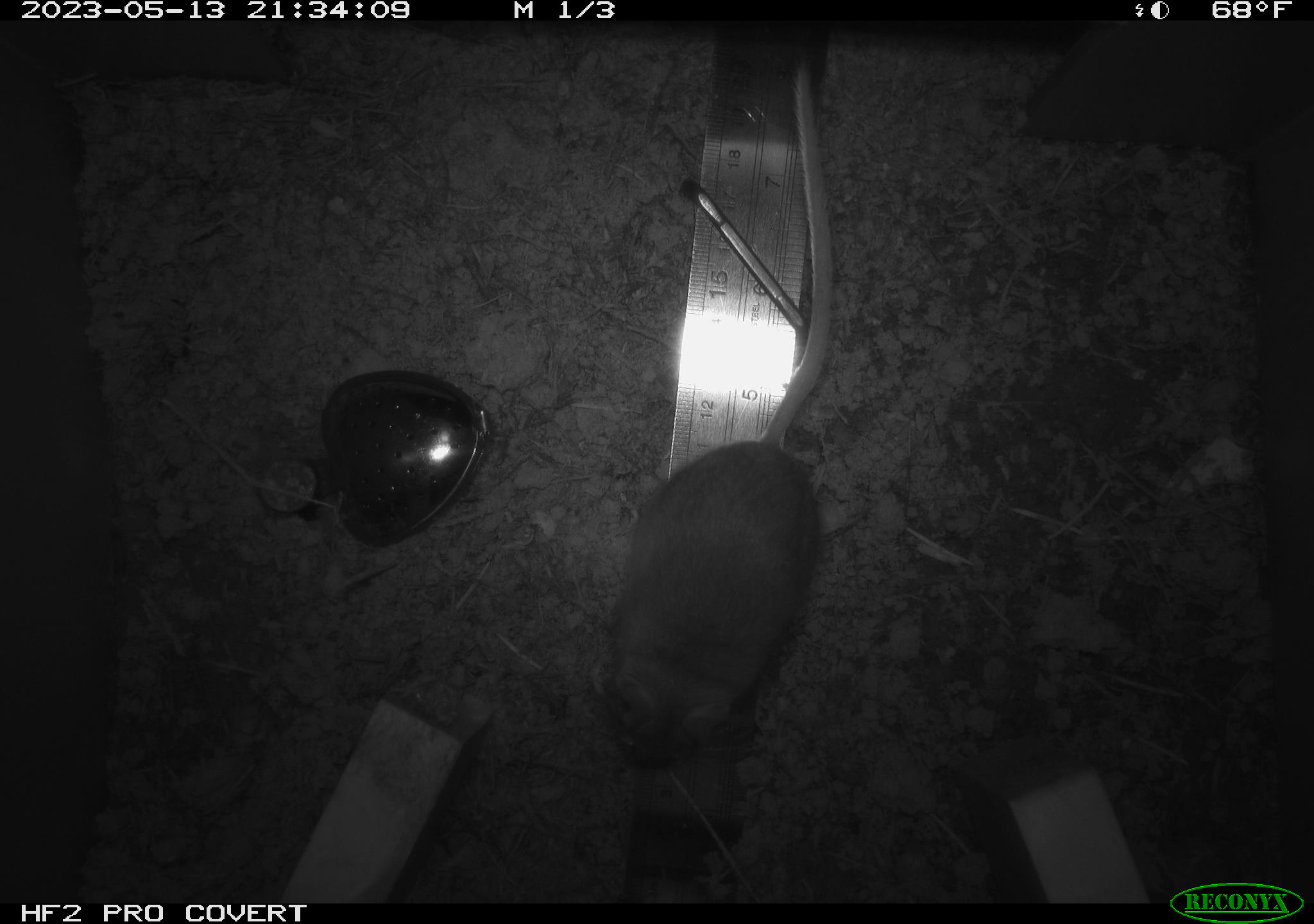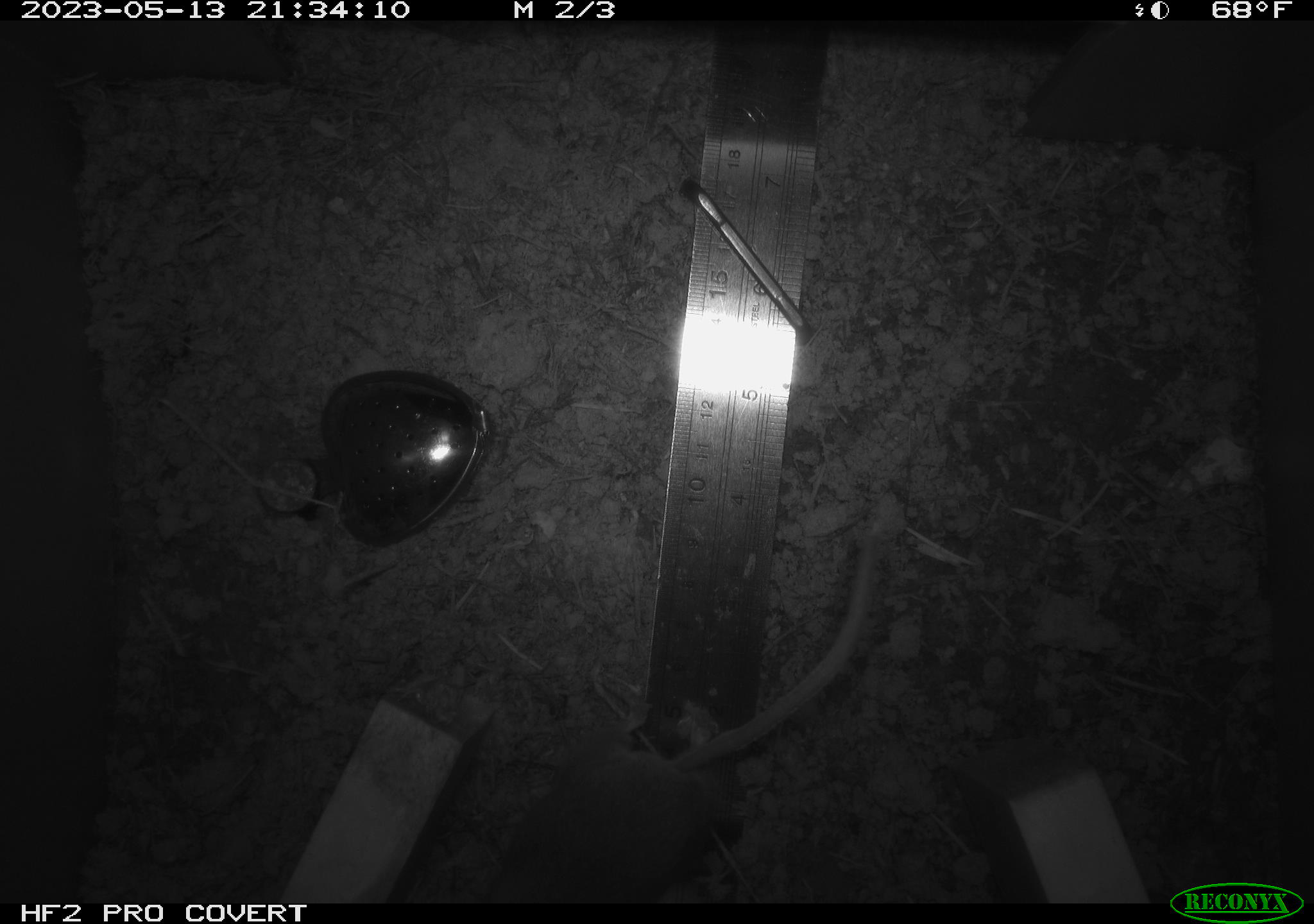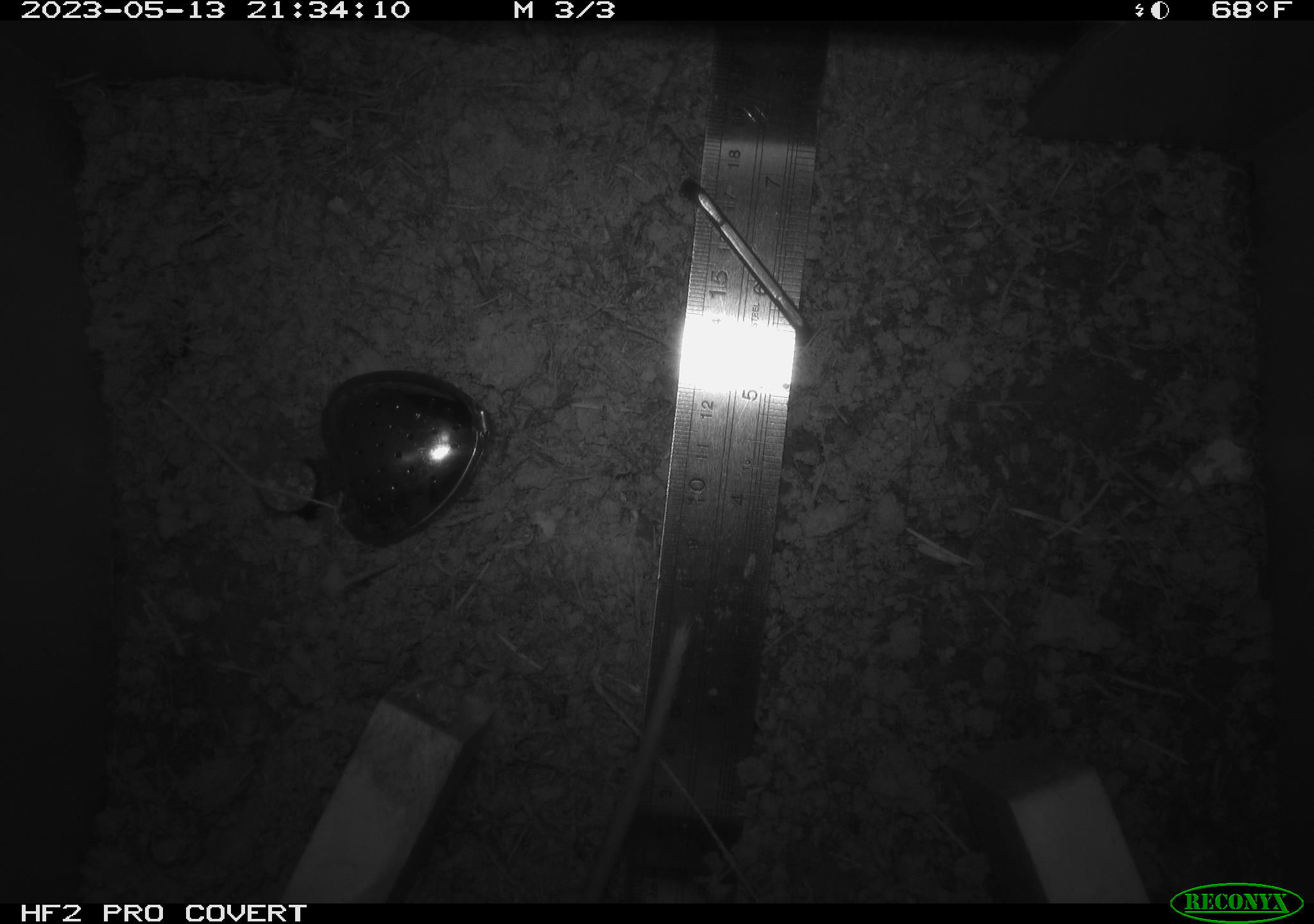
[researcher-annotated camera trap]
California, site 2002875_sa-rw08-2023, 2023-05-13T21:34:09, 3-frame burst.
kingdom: Animalia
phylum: Chordata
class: Mammalia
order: Rodentia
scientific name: Rodentia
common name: mouse species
Mouse species (Rodentia).